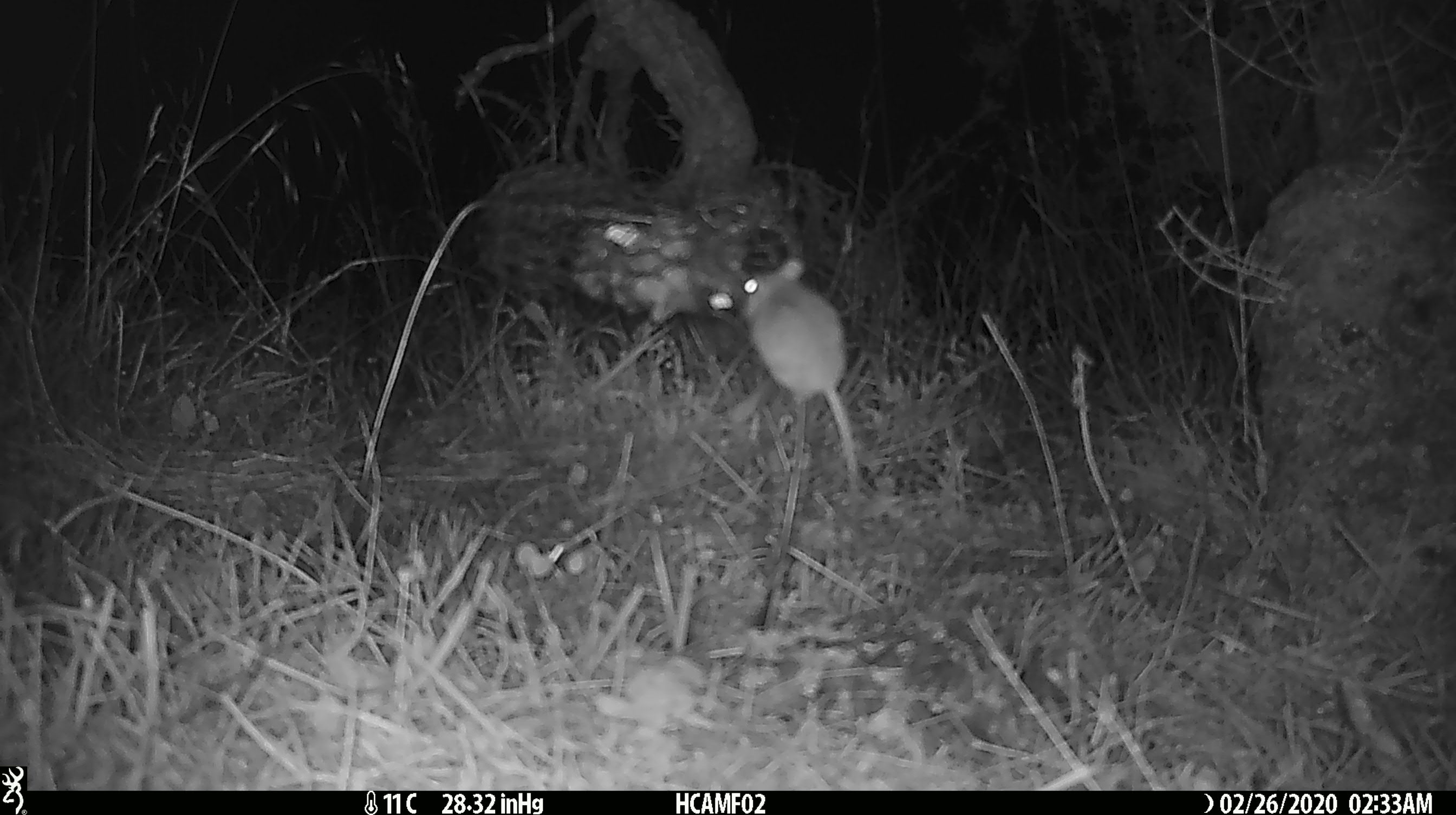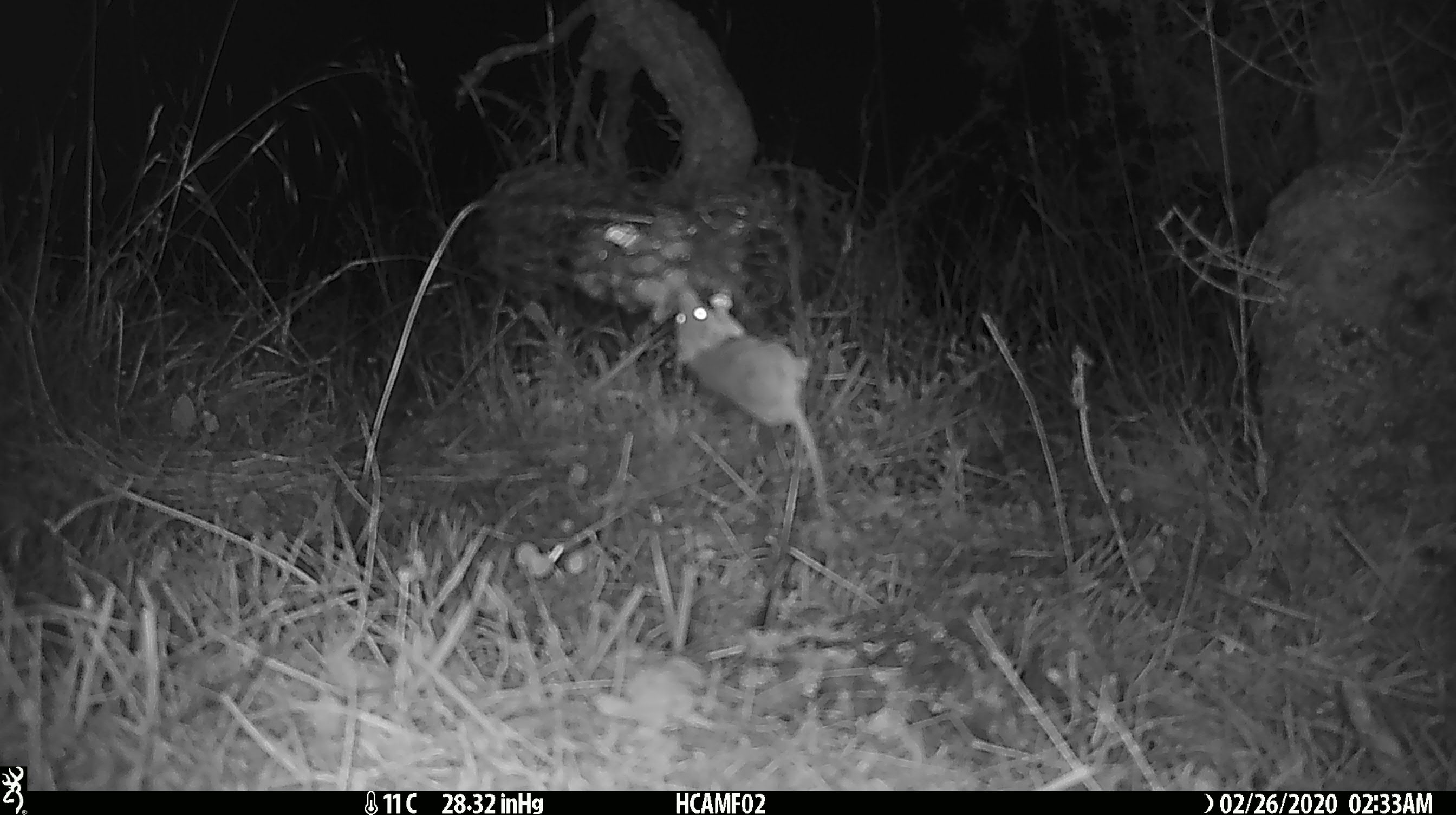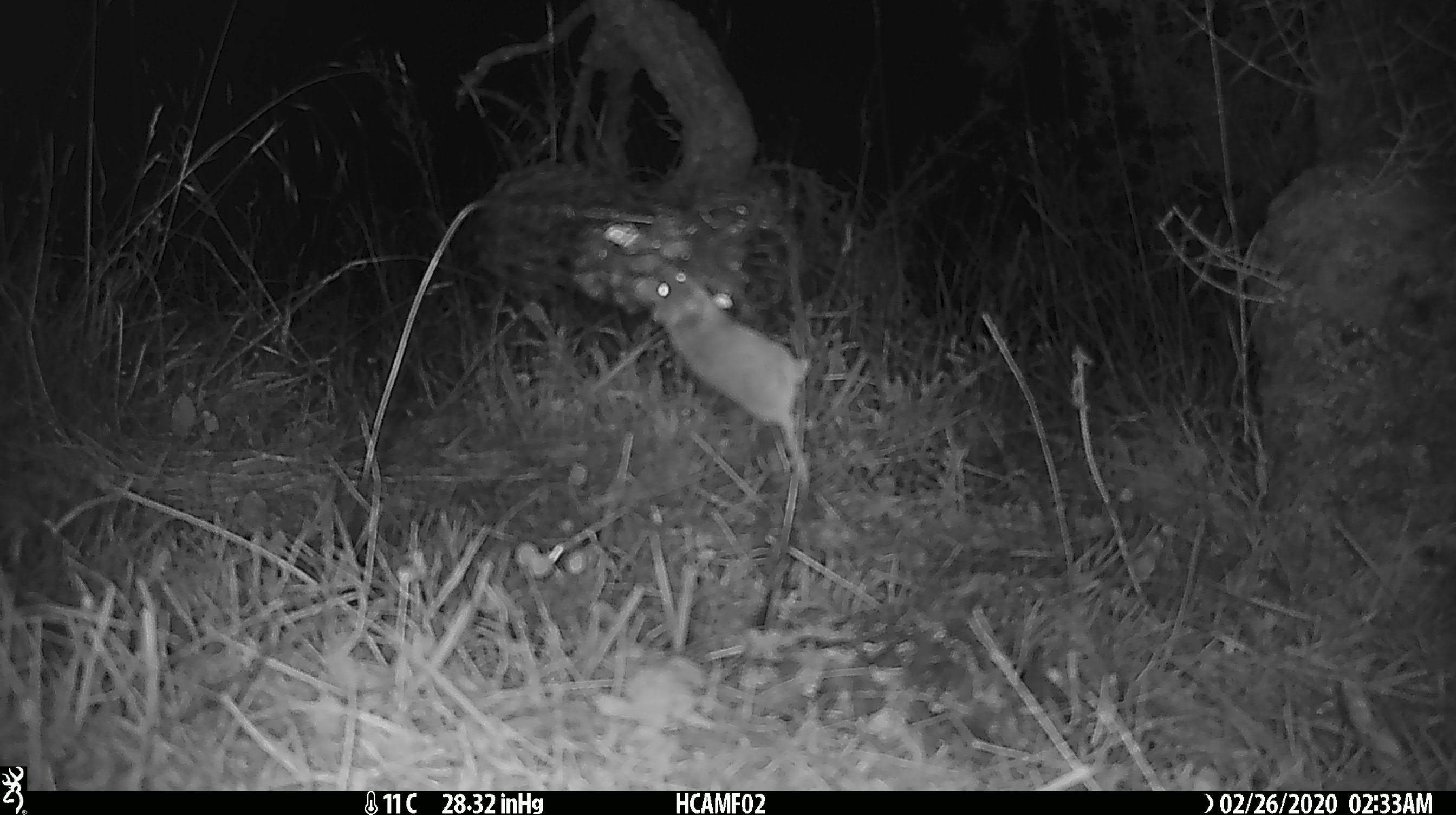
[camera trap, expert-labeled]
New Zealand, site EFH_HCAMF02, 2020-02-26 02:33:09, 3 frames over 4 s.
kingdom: Animalia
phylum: Chordata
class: Mammalia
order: Rodentia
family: Muridae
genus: Mus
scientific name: Mus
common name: mouse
Mouse (Mus).